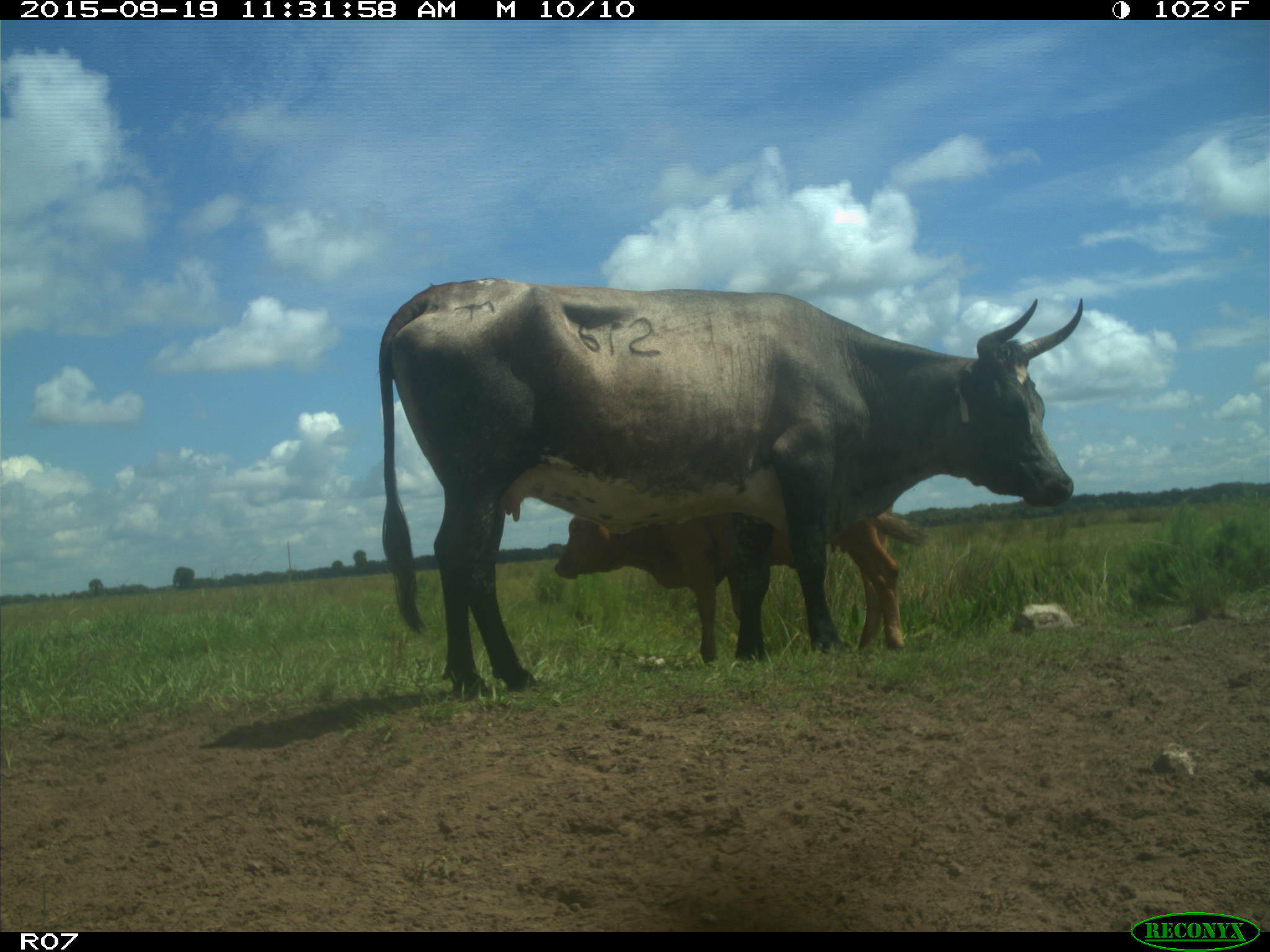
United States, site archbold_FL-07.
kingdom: Animalia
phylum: Chordata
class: Mammalia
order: Artiodactyla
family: Bovidae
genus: Bos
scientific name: Bos taurus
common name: domestic cow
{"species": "Bos taurus (domestic cow)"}